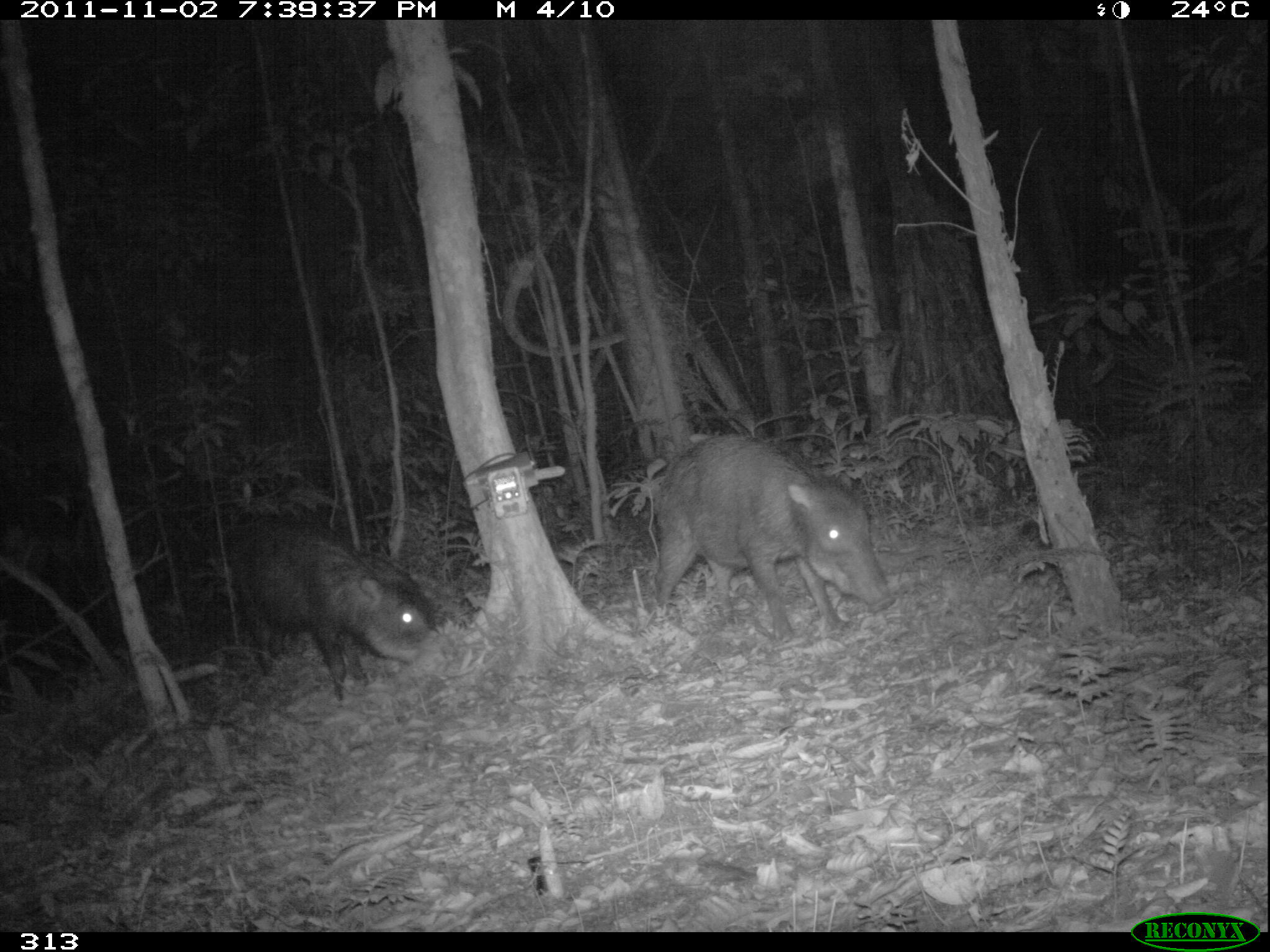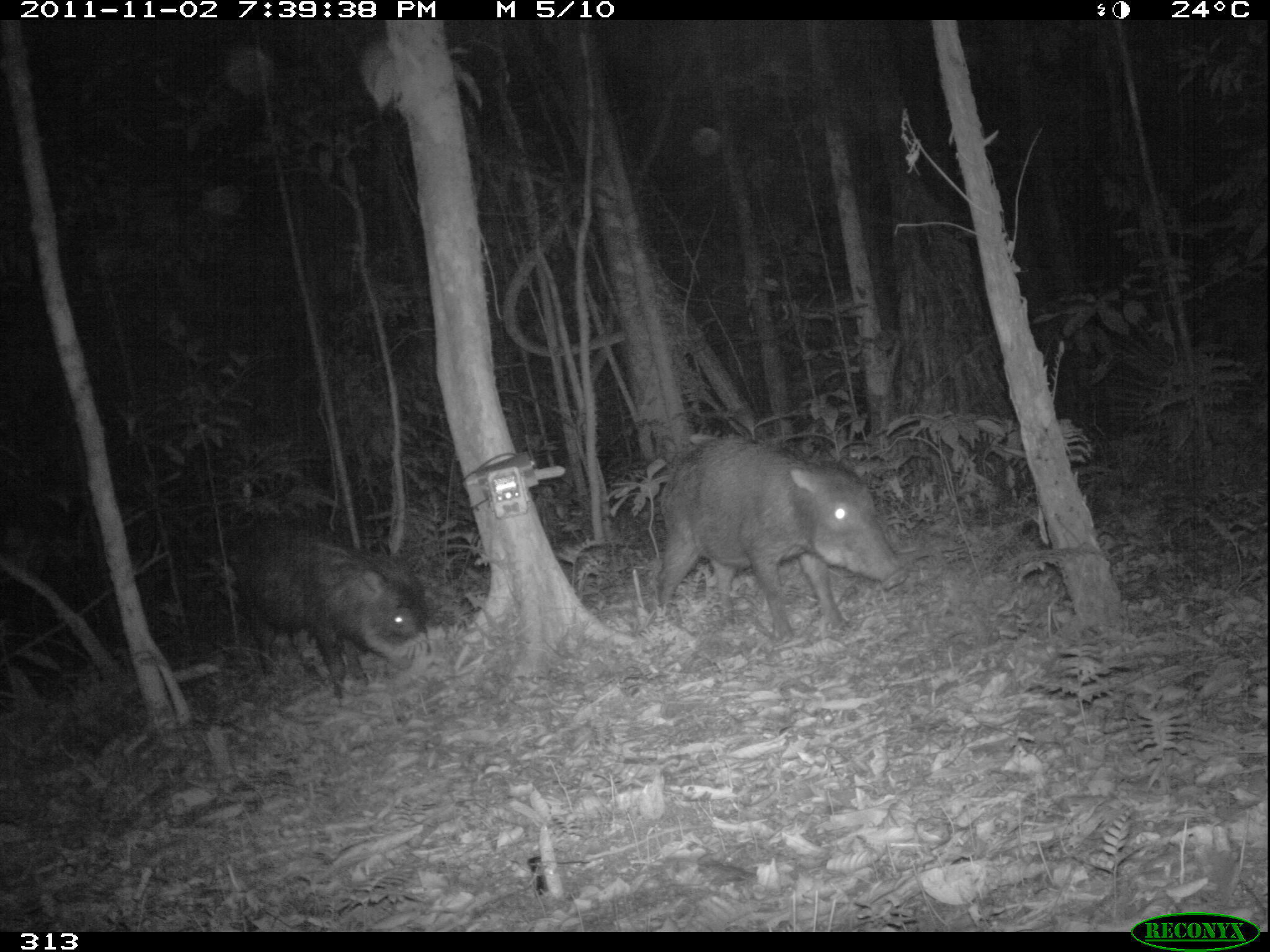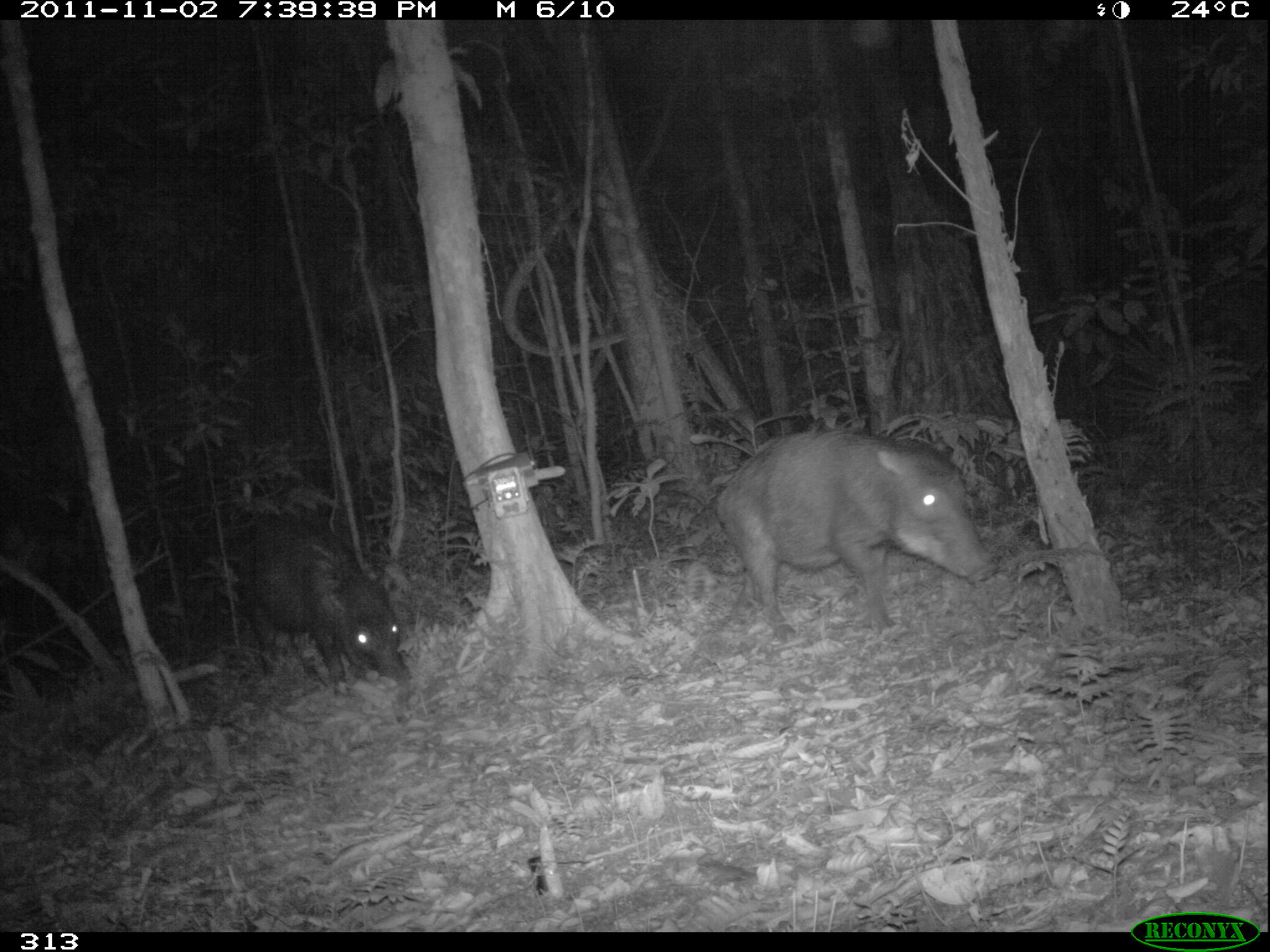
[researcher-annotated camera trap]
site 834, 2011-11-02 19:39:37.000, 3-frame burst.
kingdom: Animalia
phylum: Chordata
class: Mammalia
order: Artiodactyla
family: Tayassuidae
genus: Tayassu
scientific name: Tayassu pecari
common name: white-lipped peccary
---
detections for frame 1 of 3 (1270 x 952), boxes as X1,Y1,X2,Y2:
tayassu pecari: 649,434,895,641; 225,506,441,704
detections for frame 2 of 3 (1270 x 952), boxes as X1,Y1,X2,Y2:
tayassu pecari: 656,433,908,645; 229,513,431,702